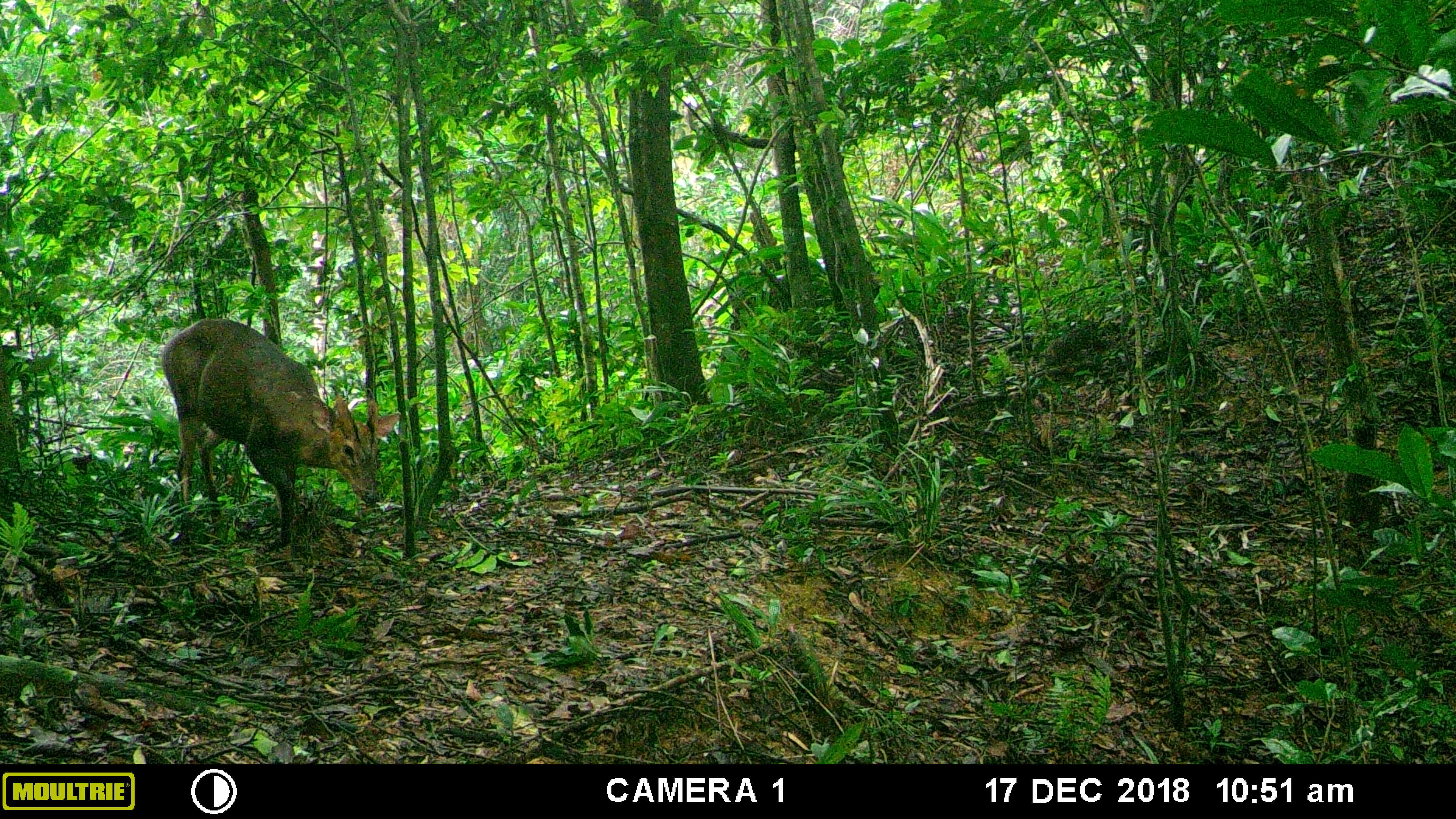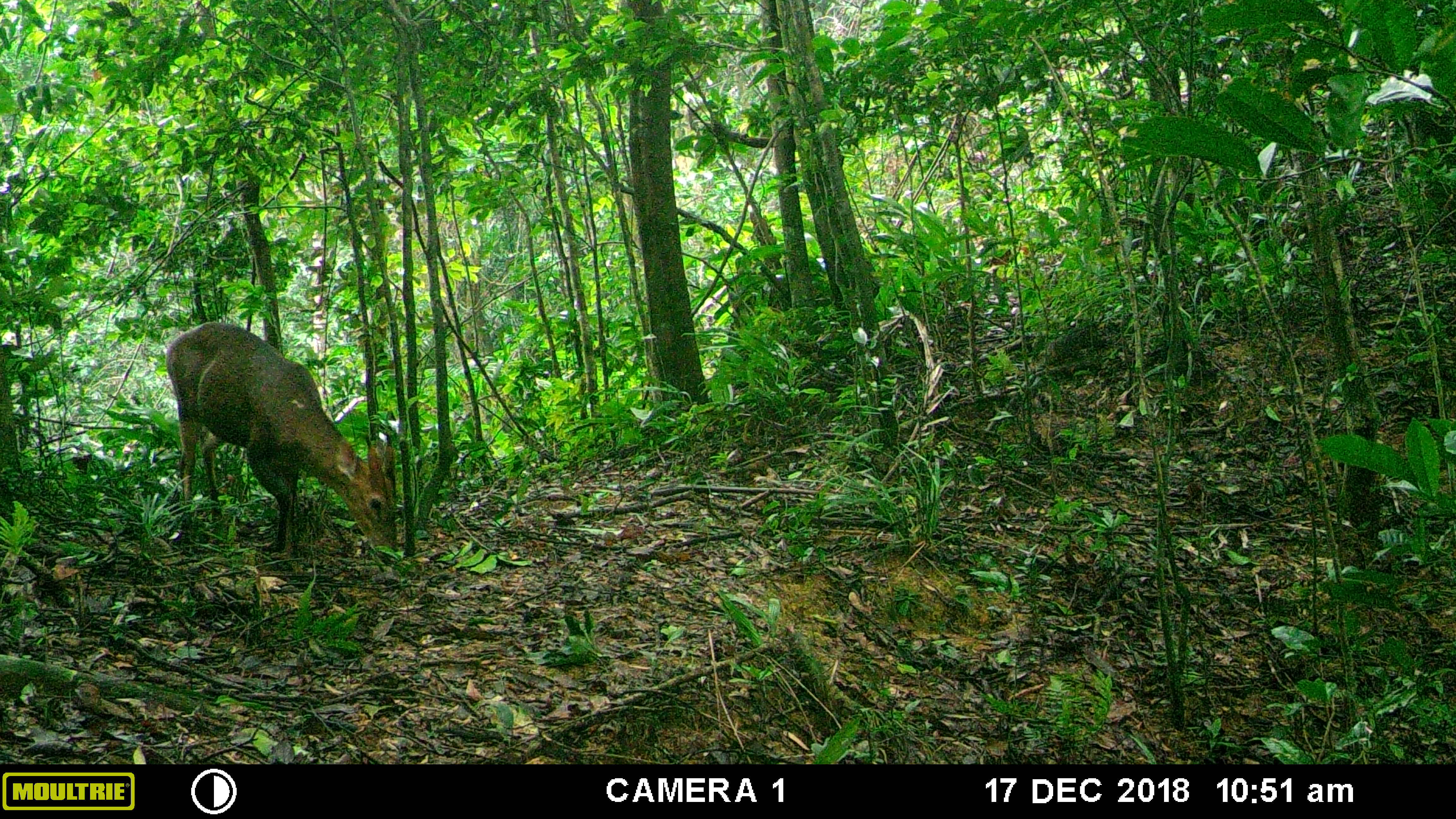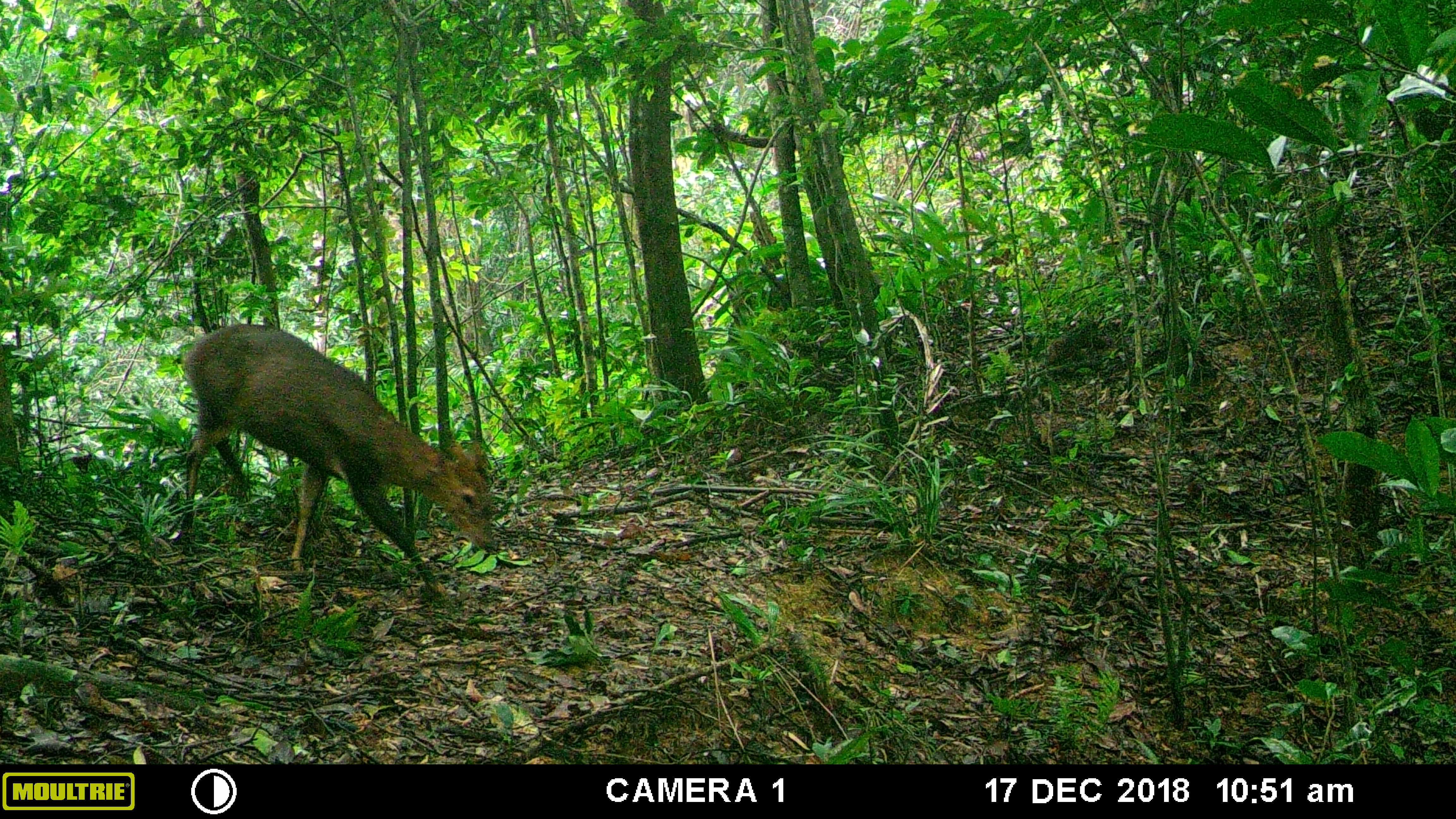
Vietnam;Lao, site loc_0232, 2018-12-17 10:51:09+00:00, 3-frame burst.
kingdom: Animalia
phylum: Chordata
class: Mammalia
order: Artiodactyla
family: Cervidae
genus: Muntiacus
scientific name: Muntiacus vuquangensis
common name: large-antlered muntjac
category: large antlered muntjac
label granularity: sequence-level